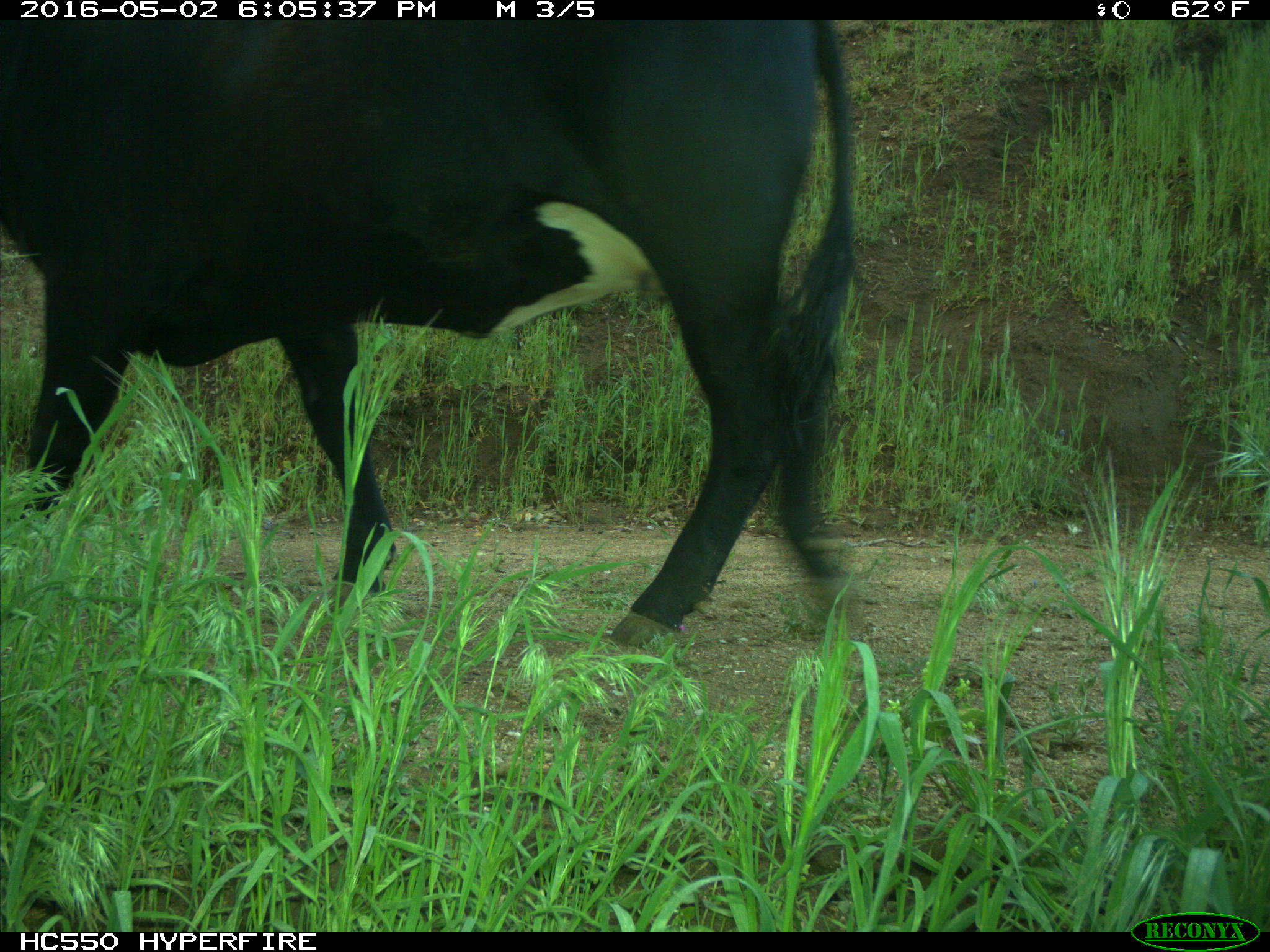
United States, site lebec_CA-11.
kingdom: Animalia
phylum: Chordata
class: Mammalia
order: Artiodactyla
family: Bovidae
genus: Bos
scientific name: Bos taurus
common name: domestic cow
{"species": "Bos taurus (domestic cow)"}